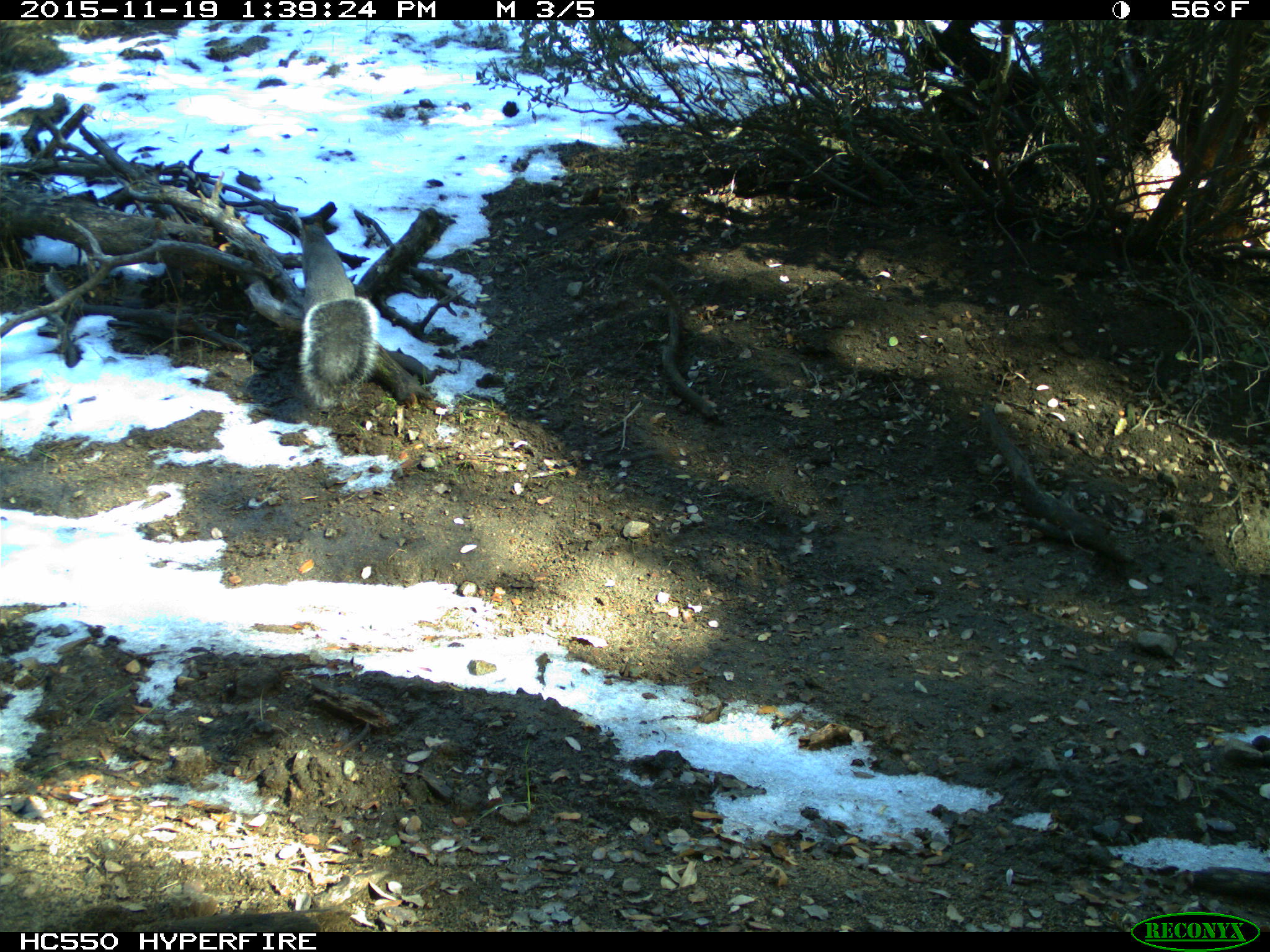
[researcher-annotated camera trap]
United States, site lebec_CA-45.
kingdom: Animalia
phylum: Chordata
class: Mammalia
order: Rodentia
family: Sciuridae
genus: Sciurus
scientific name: Sciurus carolinensis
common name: eastern gray squirrel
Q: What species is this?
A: Sciurus carolinensis (eastern gray squirrel).